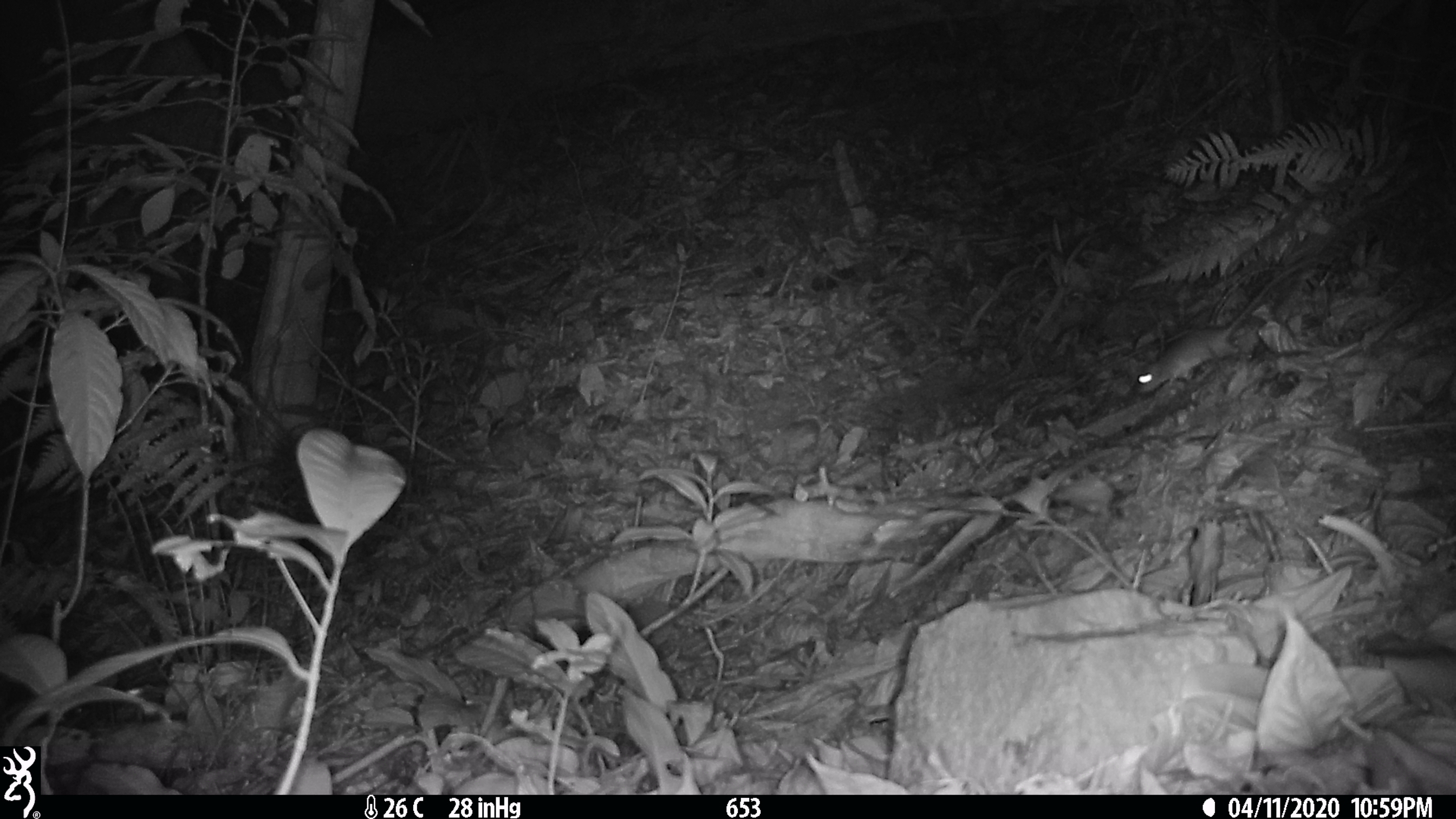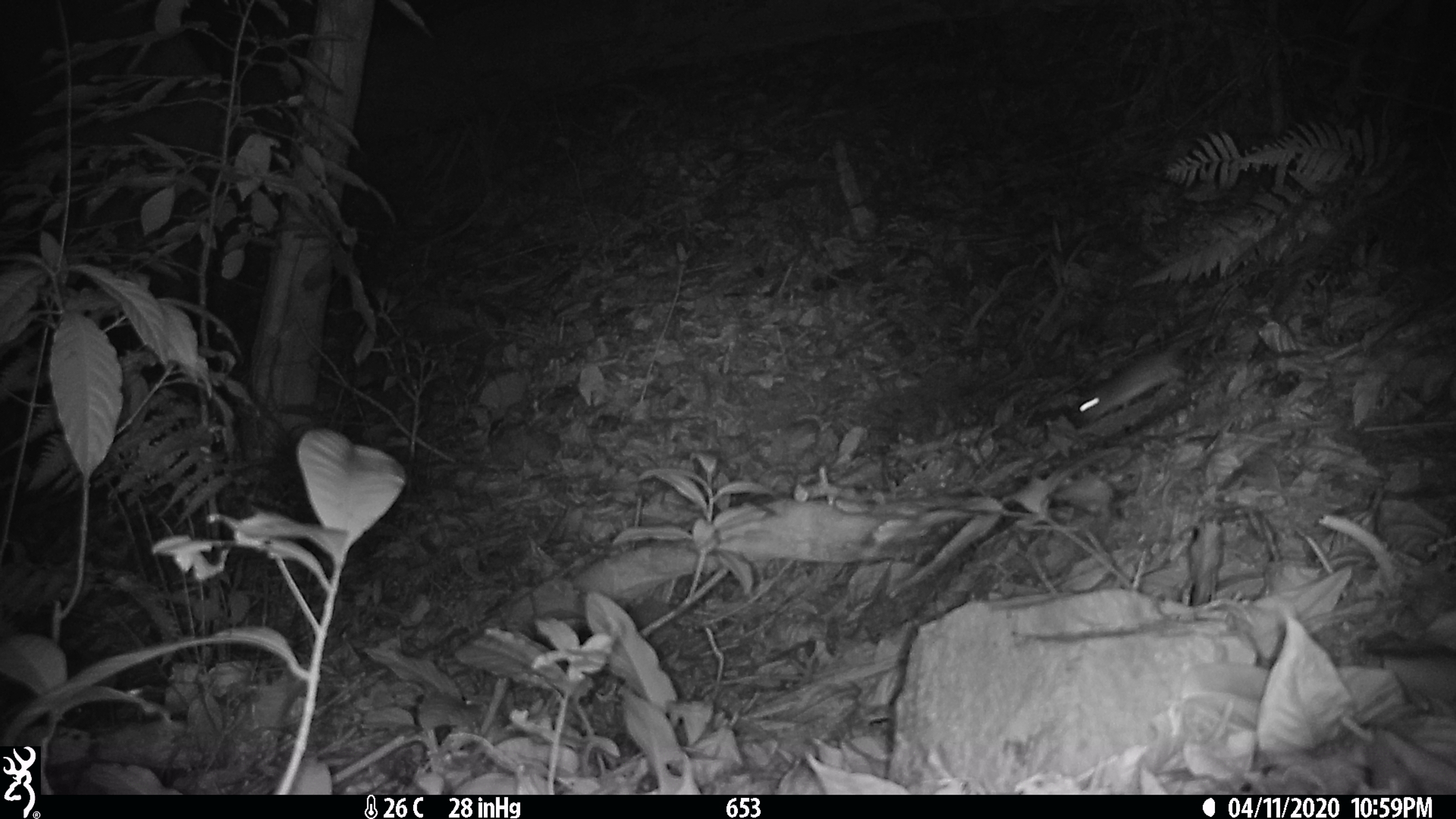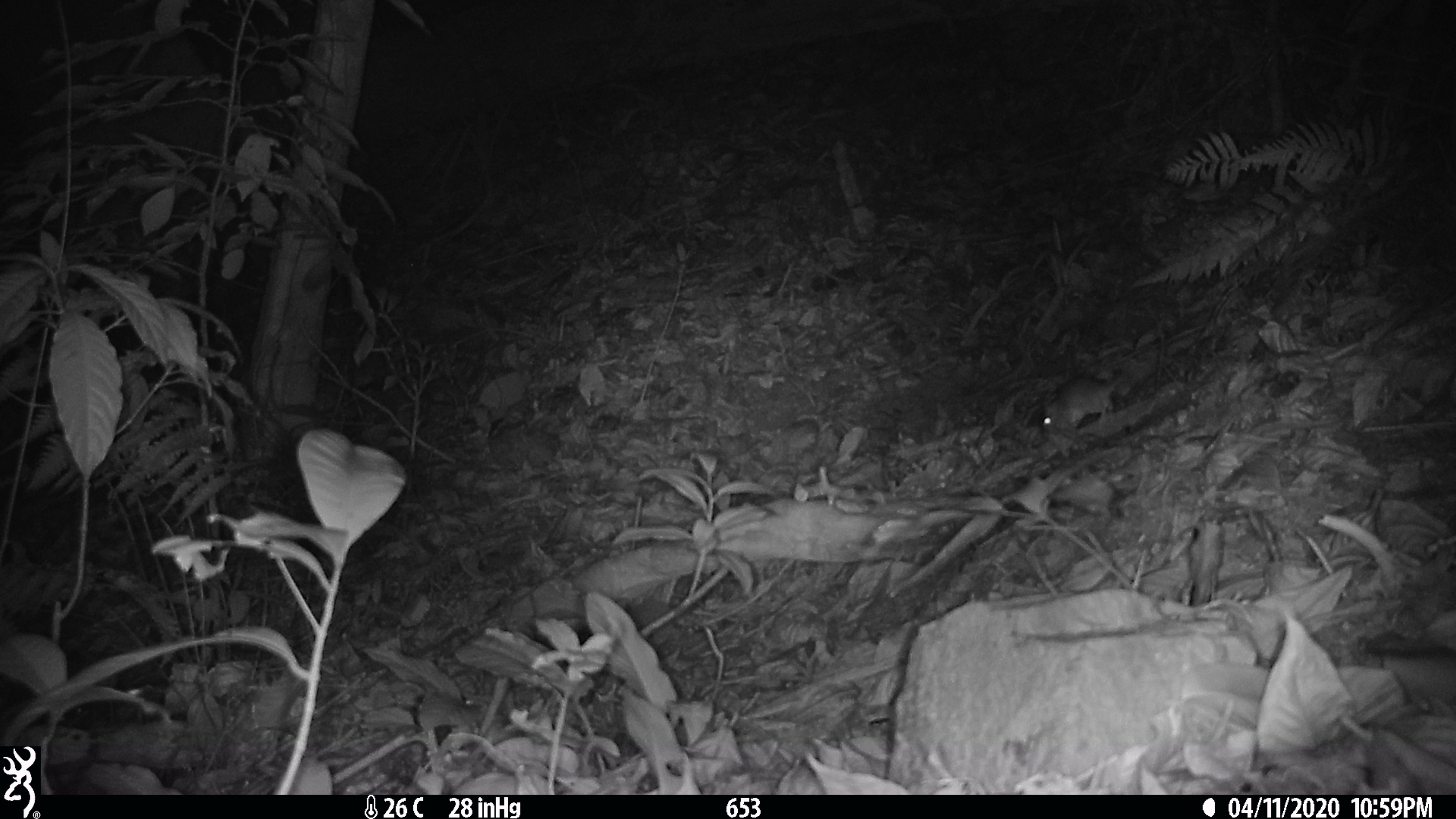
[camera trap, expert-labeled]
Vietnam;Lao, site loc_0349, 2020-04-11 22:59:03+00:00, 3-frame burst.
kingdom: Animalia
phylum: Chordata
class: Mammalia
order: Rodentia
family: Muridae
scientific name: Muridae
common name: old-world mice and rats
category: unidentified murid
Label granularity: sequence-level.